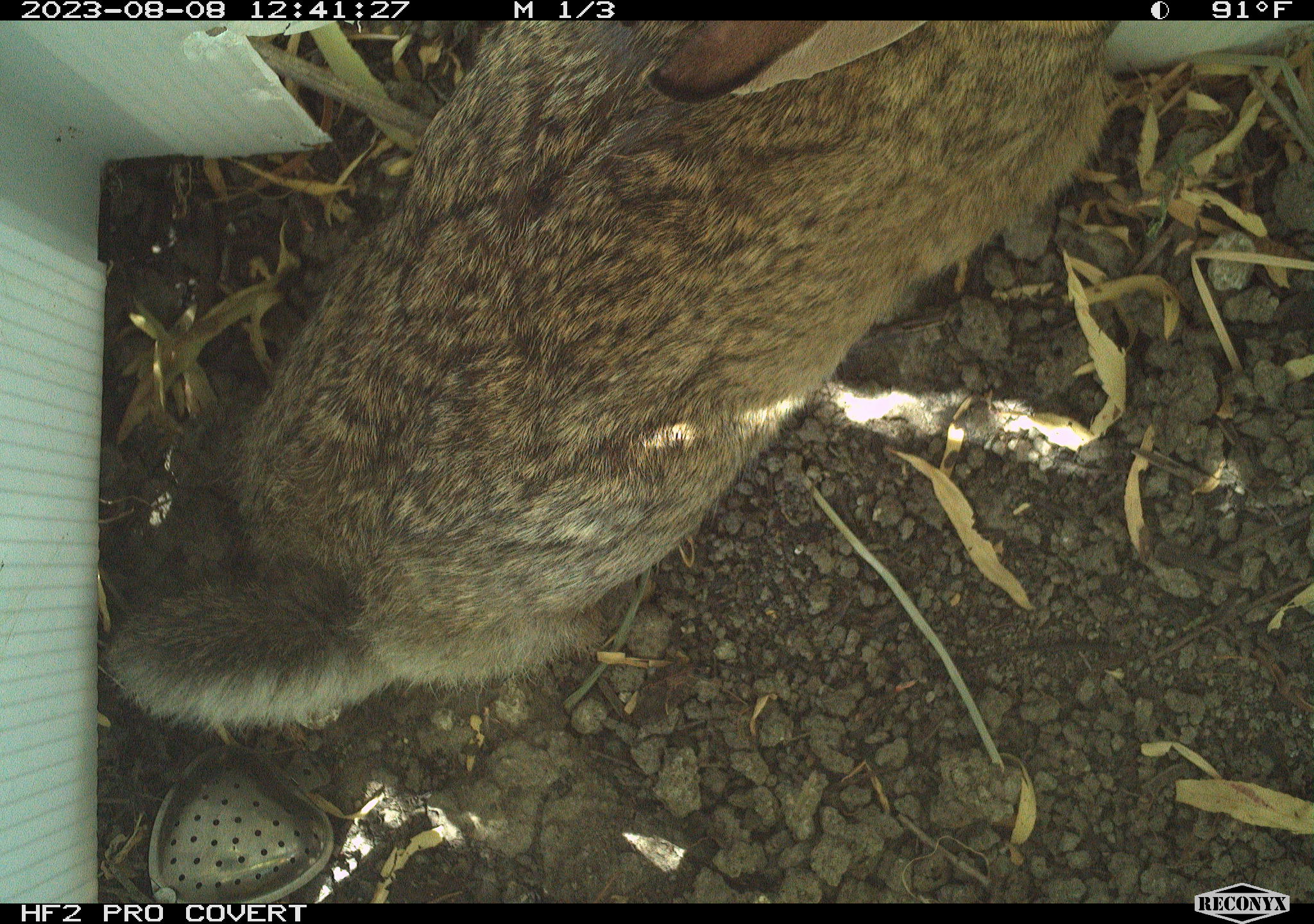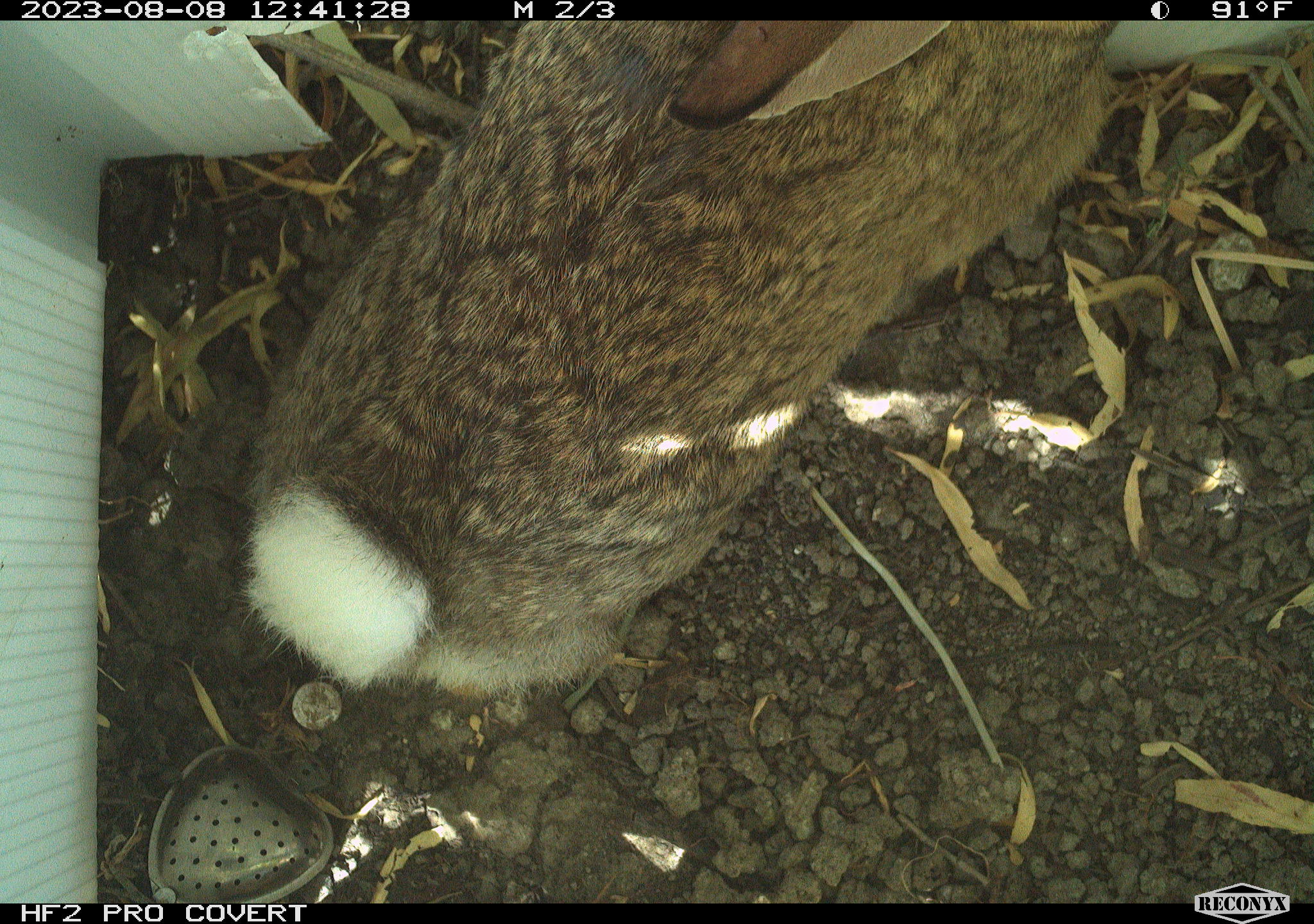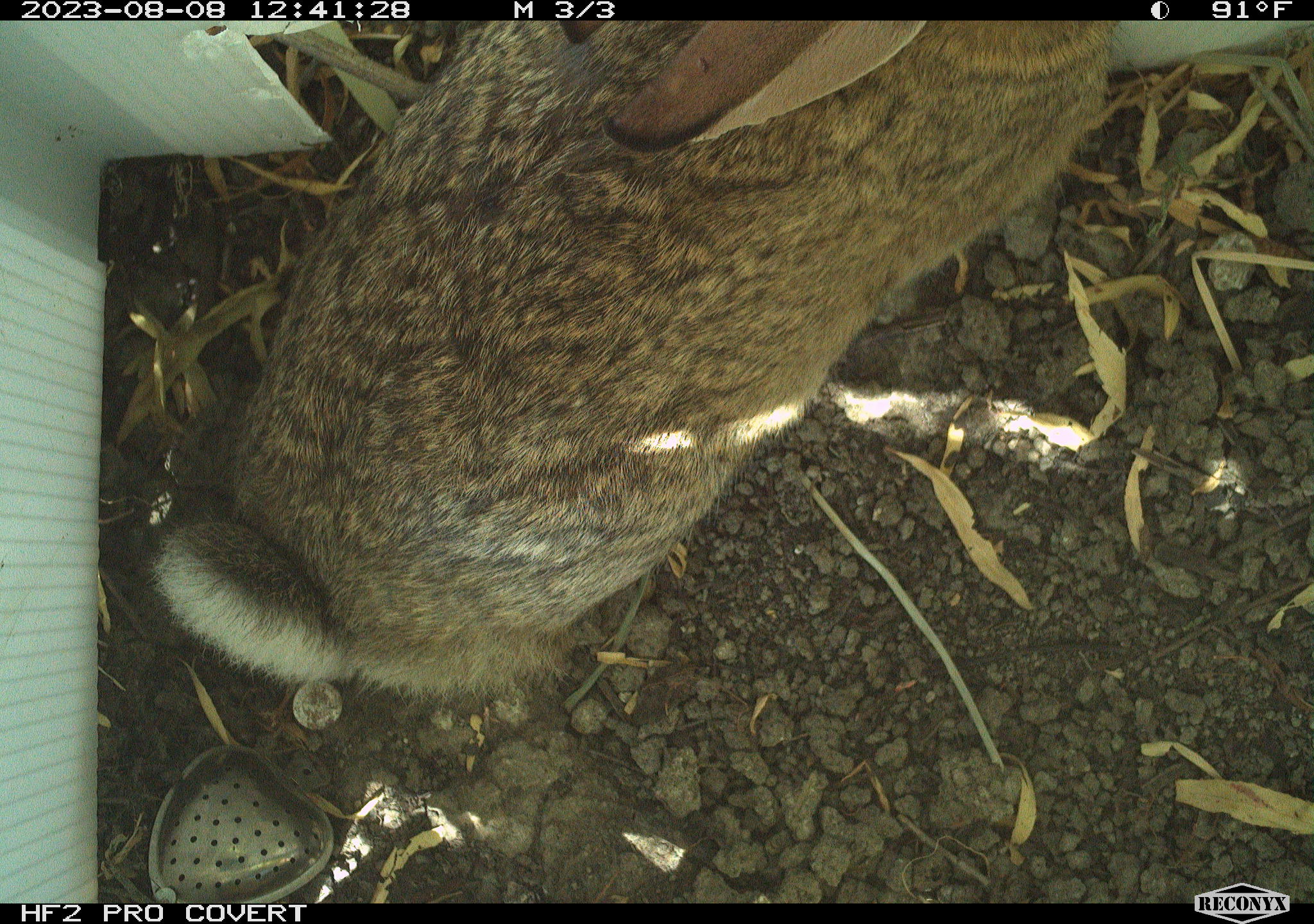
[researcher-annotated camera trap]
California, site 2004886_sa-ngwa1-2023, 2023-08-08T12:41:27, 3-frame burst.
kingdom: Animalia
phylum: Chordata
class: Mammalia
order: Lagomorpha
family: Leporidae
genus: Sylvilagus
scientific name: Sylvilagus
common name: cottontail rabbits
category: sylvilagus species